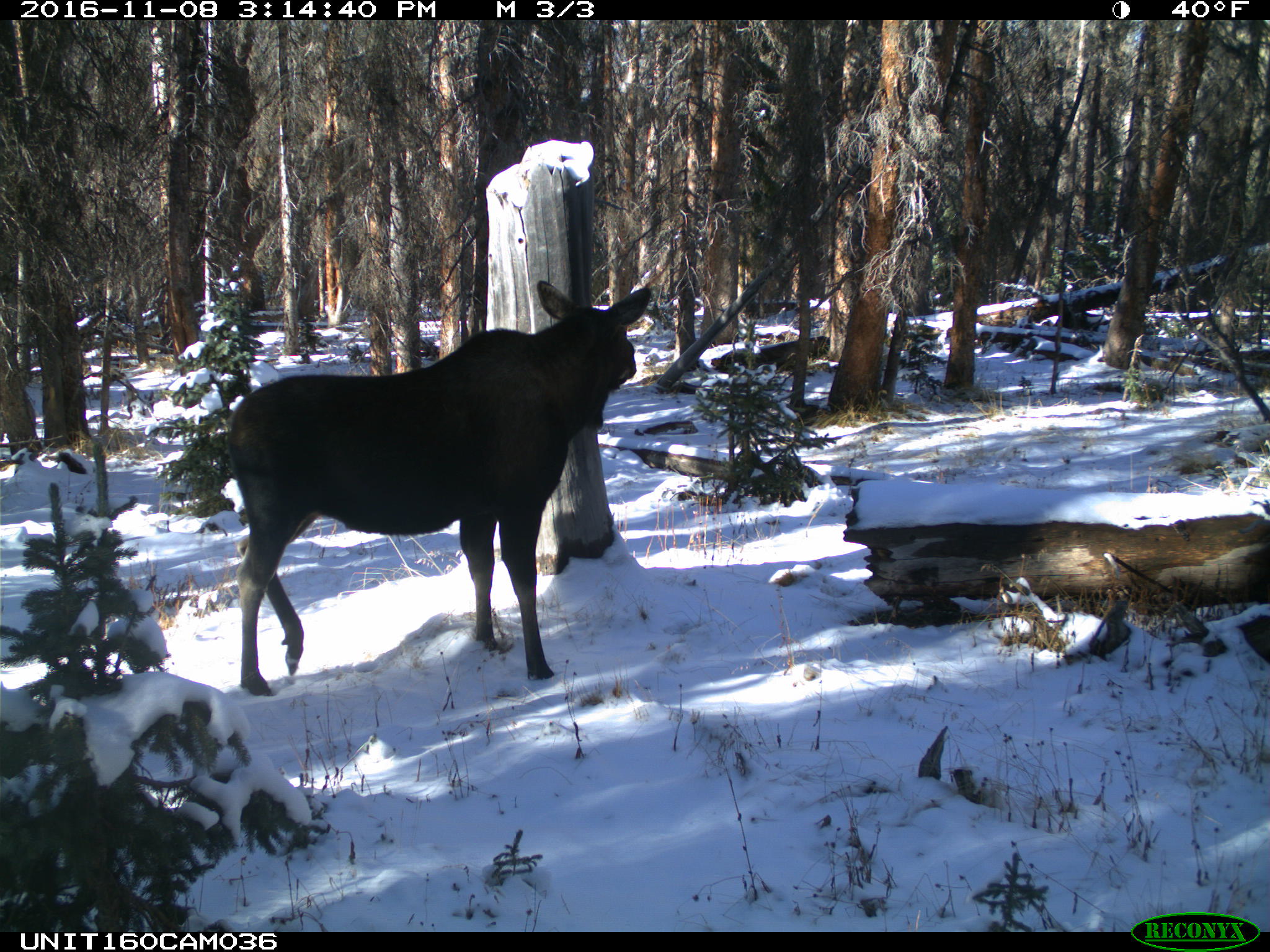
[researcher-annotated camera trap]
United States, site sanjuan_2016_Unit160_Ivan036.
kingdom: Animalia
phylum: Chordata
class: Mammalia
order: Artiodactyla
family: Cervidae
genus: Alces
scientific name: Alces alces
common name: moose